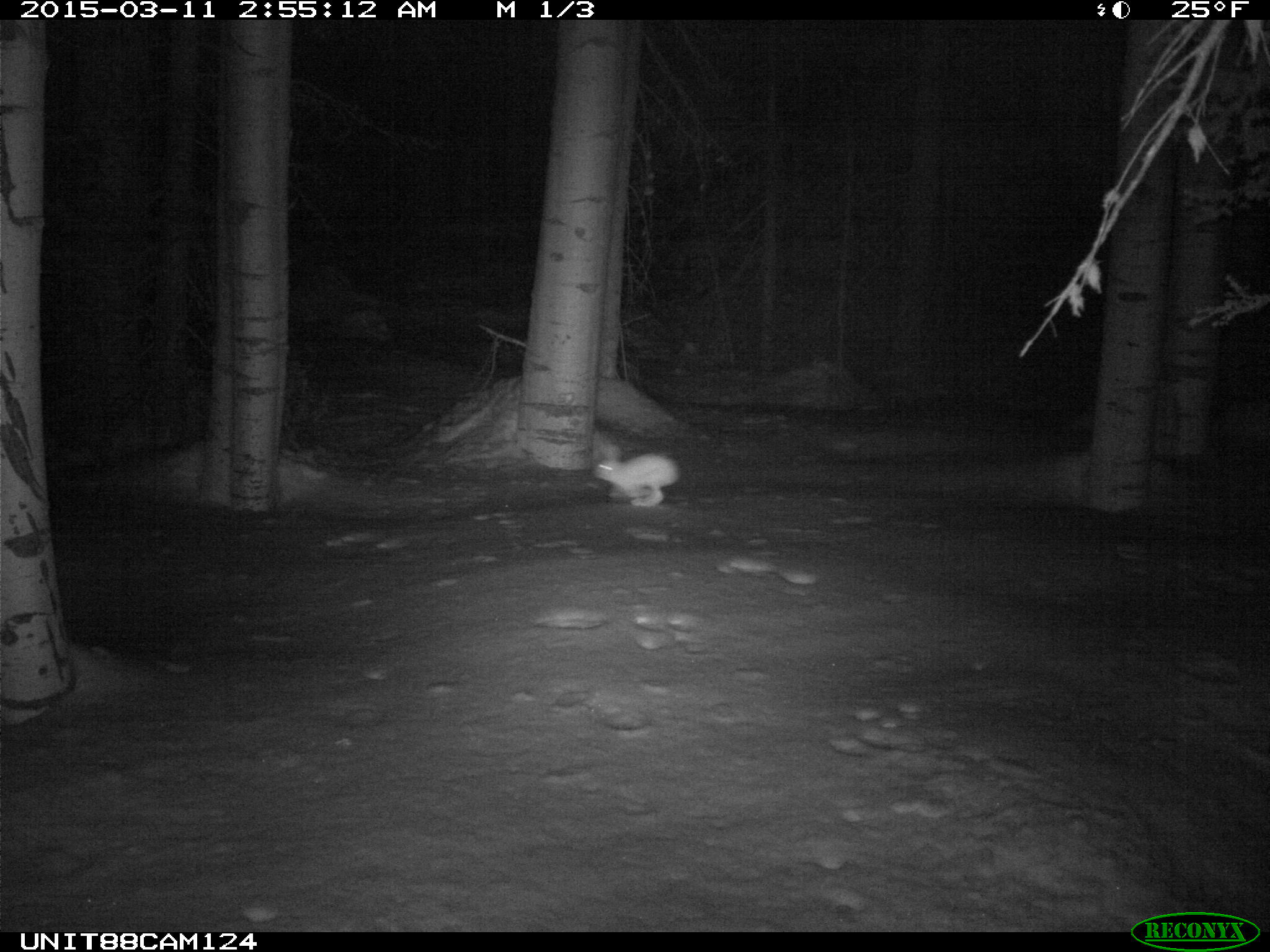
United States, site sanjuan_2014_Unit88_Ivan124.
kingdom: Animalia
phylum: Chordata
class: Mammalia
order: Lagomorpha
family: Leporidae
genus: Lepus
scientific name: Lepus americanus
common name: snowshoe hare